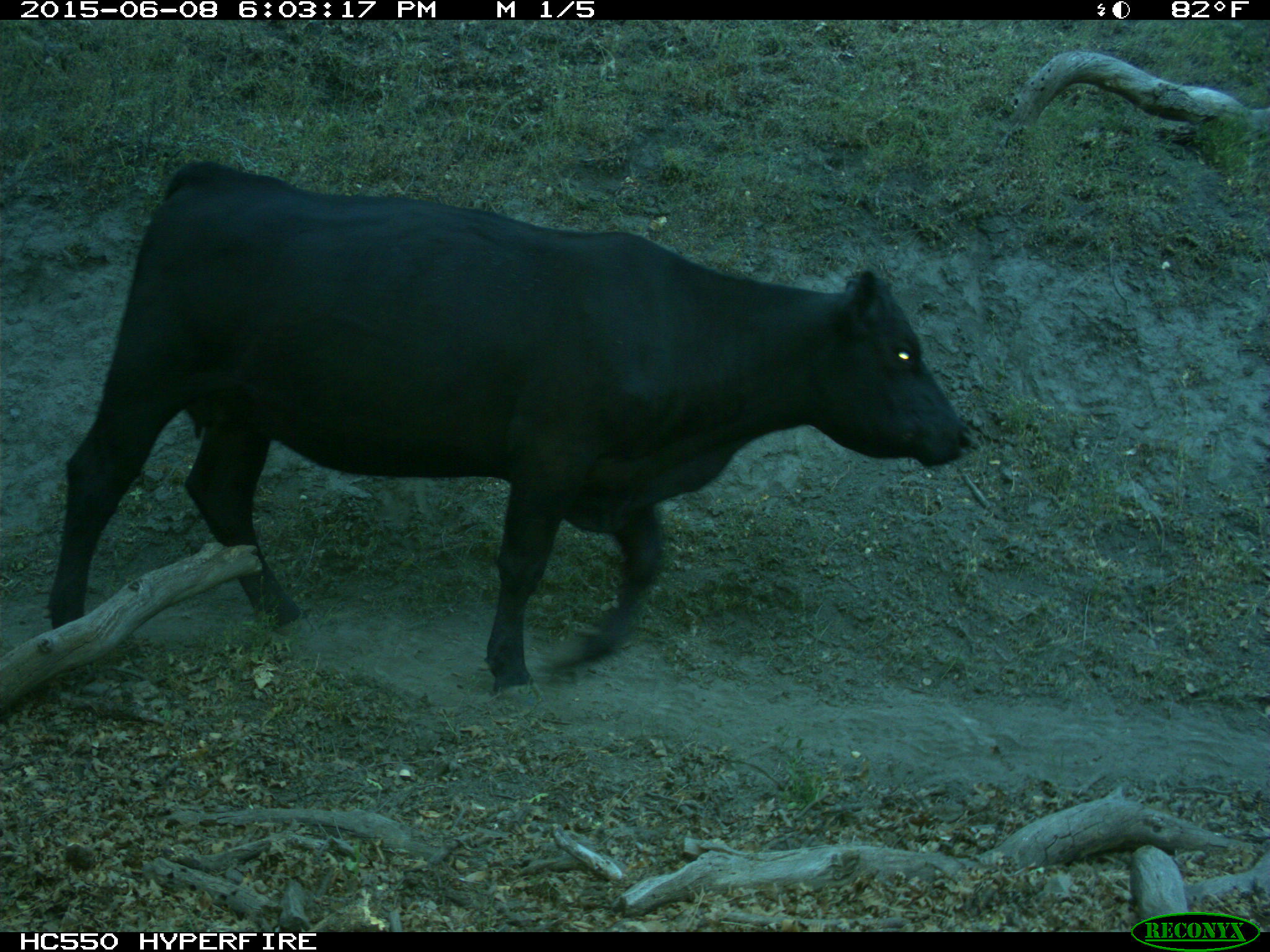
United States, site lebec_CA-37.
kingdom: Animalia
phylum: Chordata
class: Mammalia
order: Artiodactyla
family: Bovidae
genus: Bos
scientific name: Bos taurus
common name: domestic cow